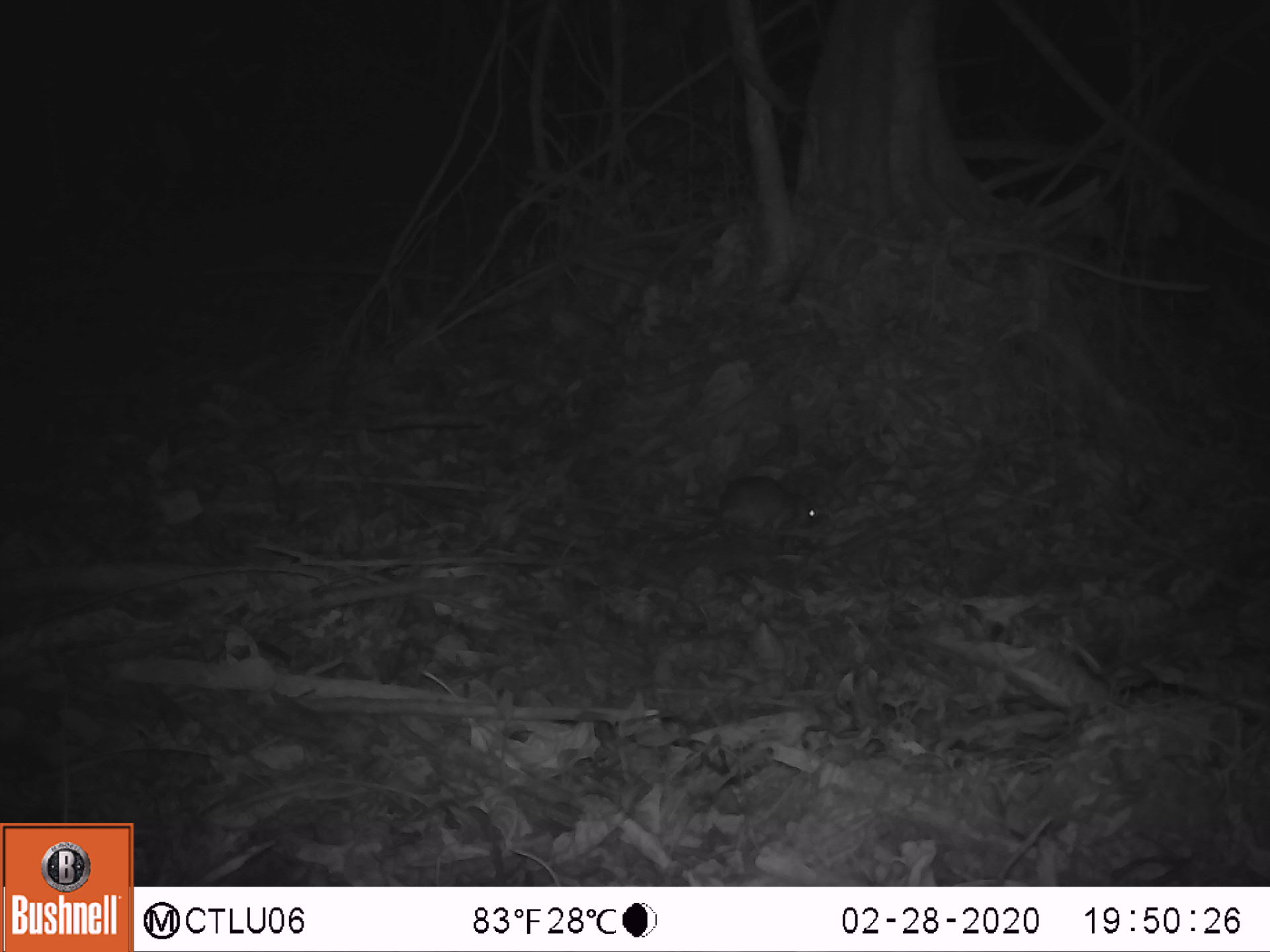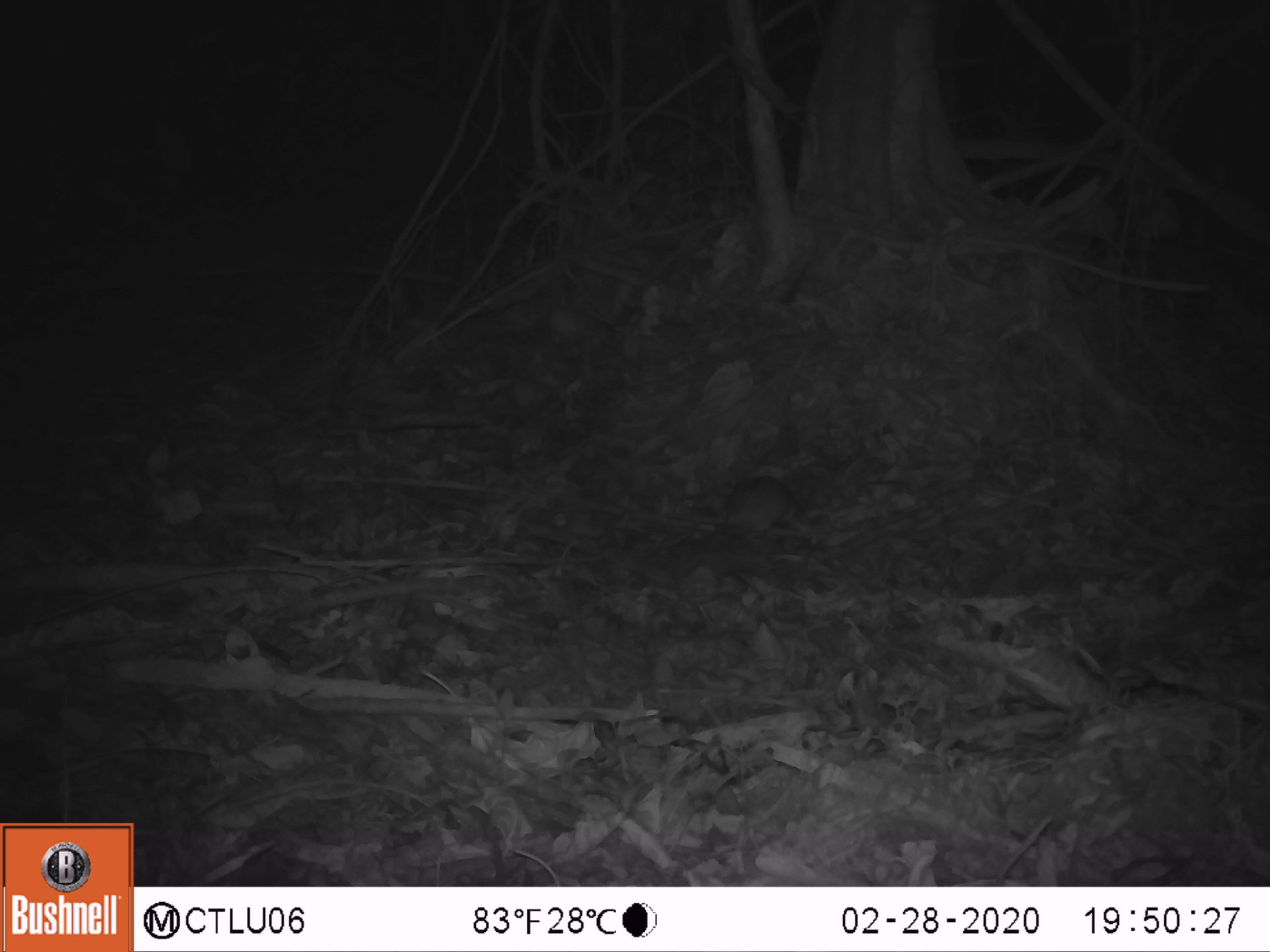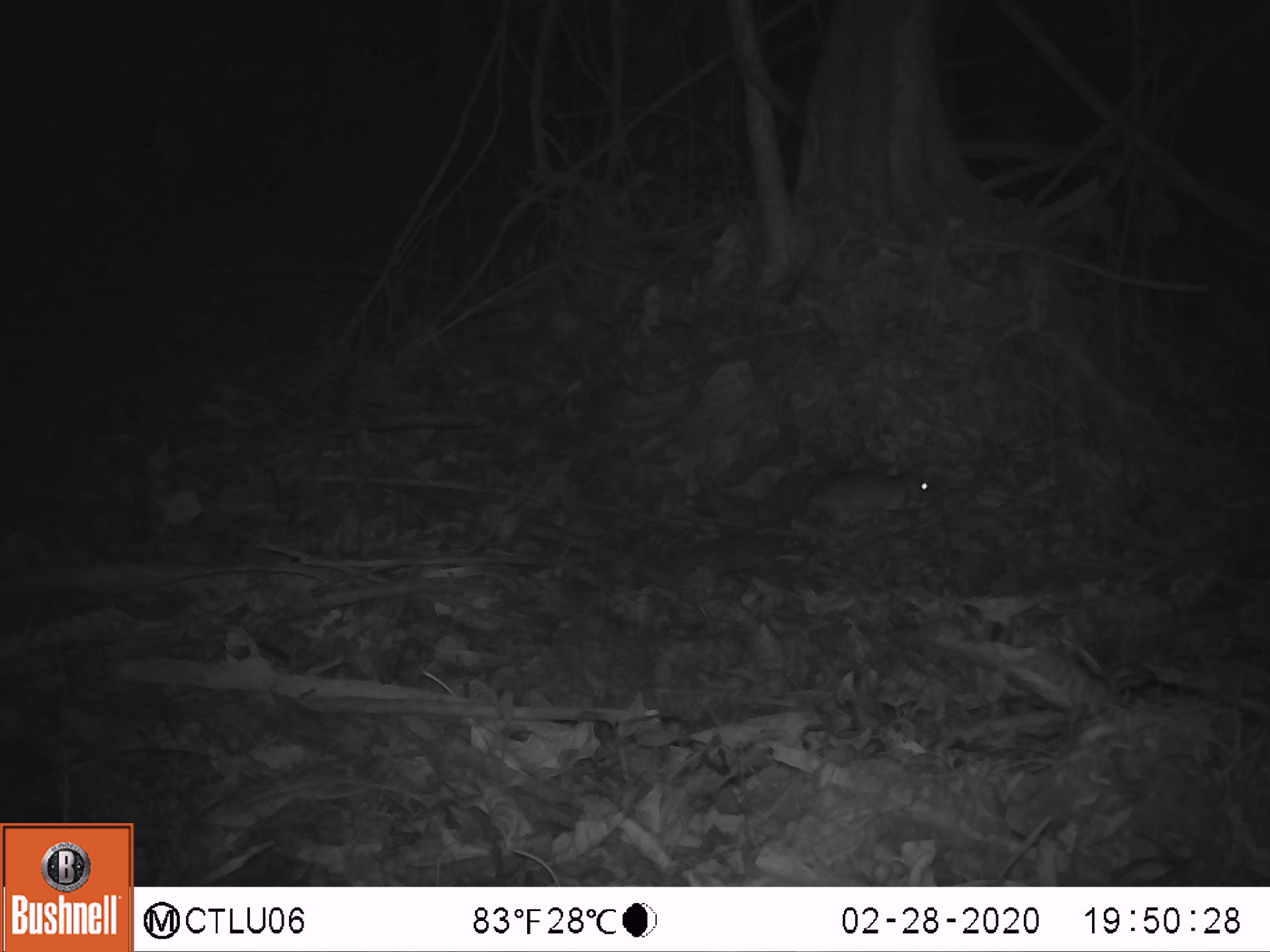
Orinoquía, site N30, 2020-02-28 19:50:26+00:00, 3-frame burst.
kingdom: Animalia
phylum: Chordata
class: Mammalia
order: Rodentia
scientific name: Rodentia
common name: rodent